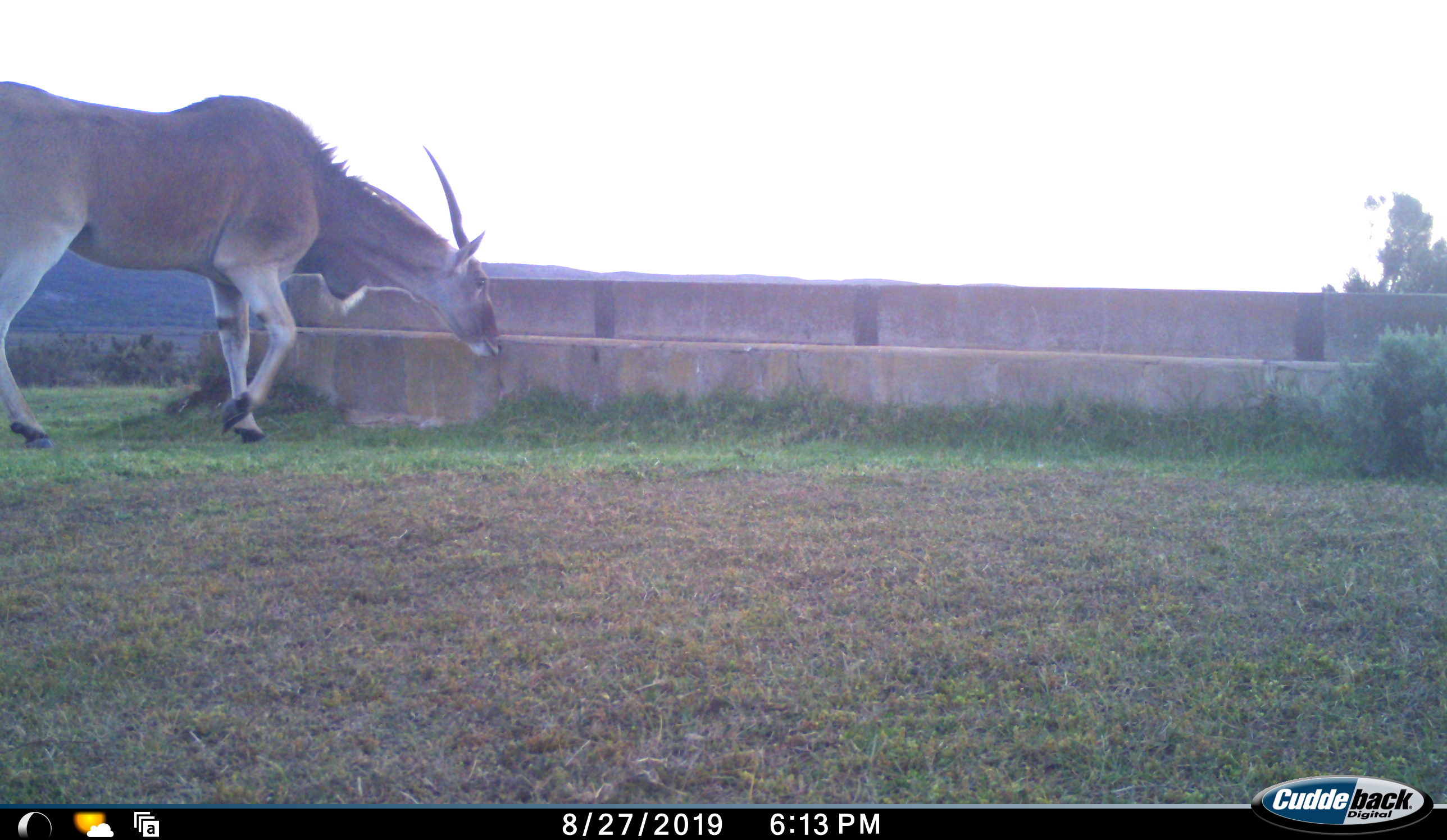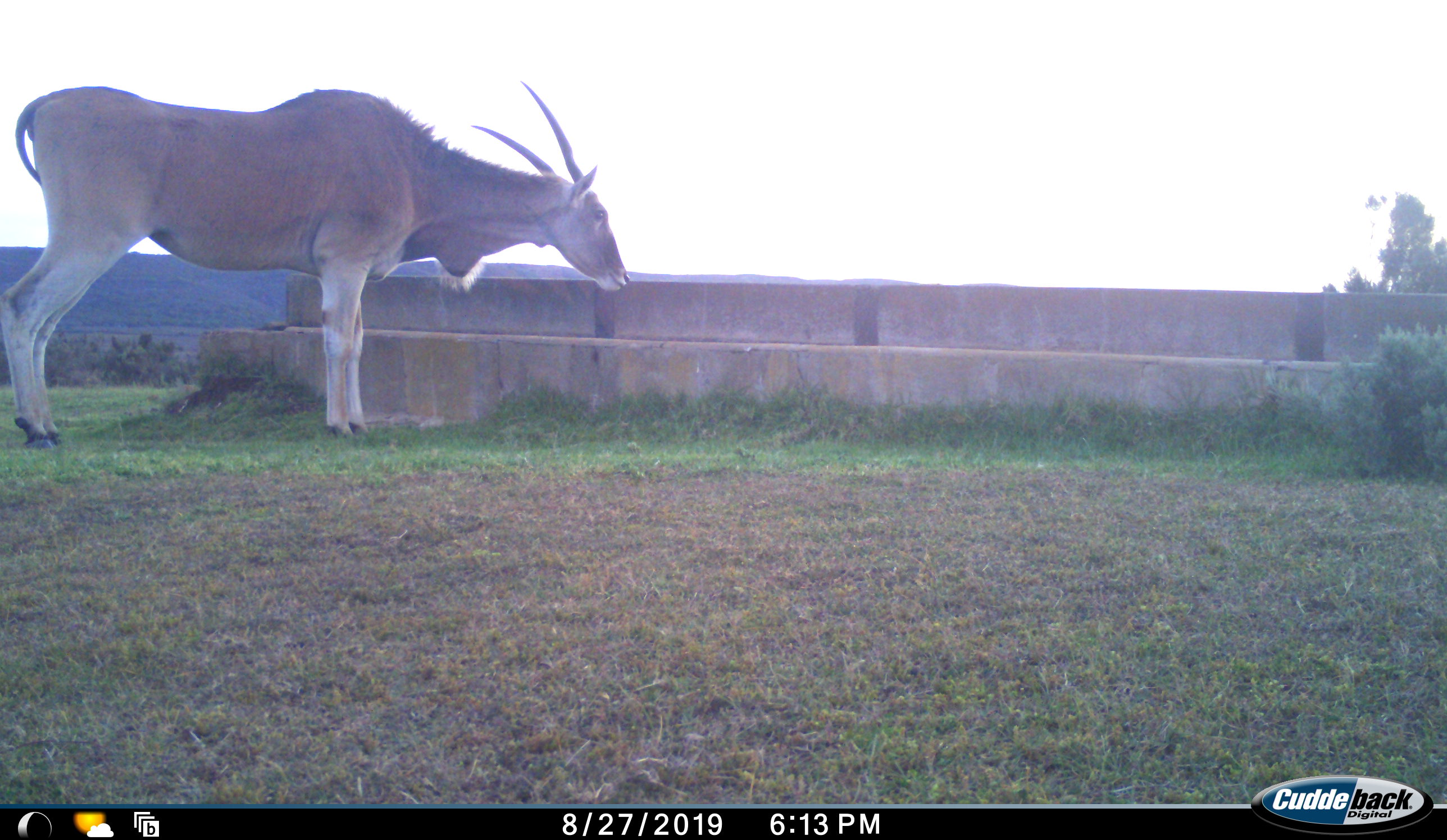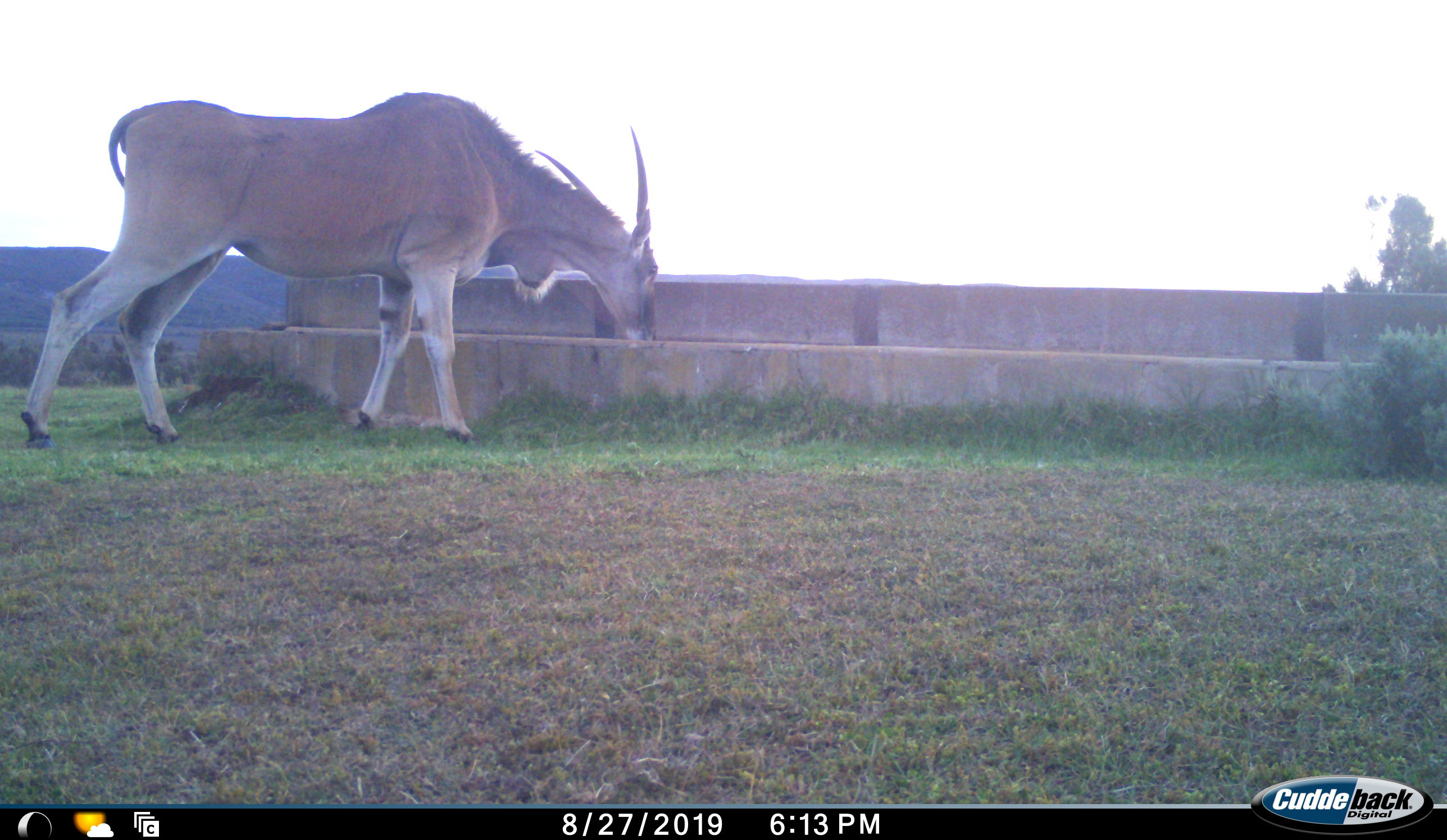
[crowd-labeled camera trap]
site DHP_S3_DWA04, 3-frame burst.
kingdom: Animalia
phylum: Chordata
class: Mammalia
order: Artiodactyla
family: Bovidae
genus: Tragelaphus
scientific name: Tragelaphus oryx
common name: eland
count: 1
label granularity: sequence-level